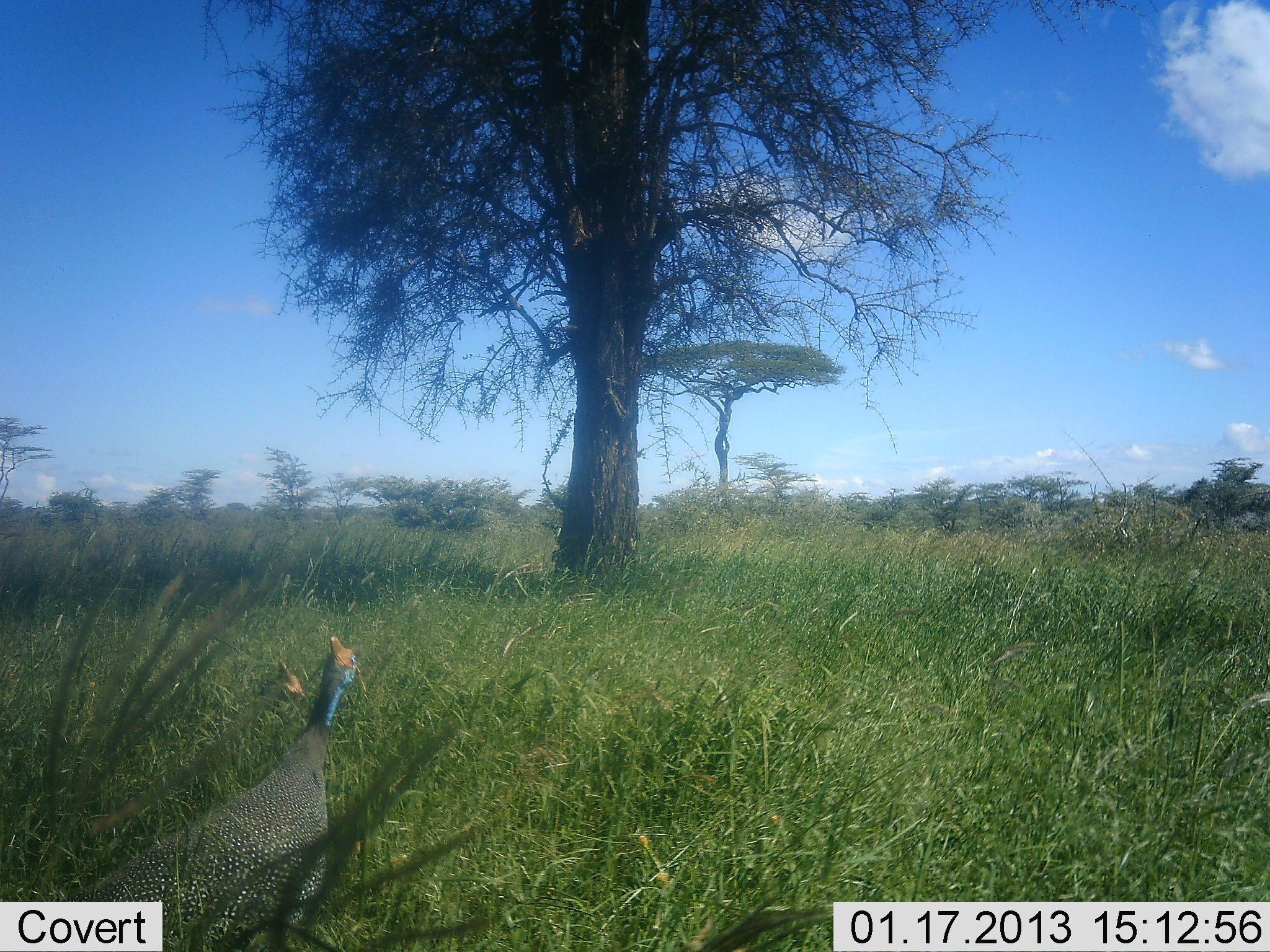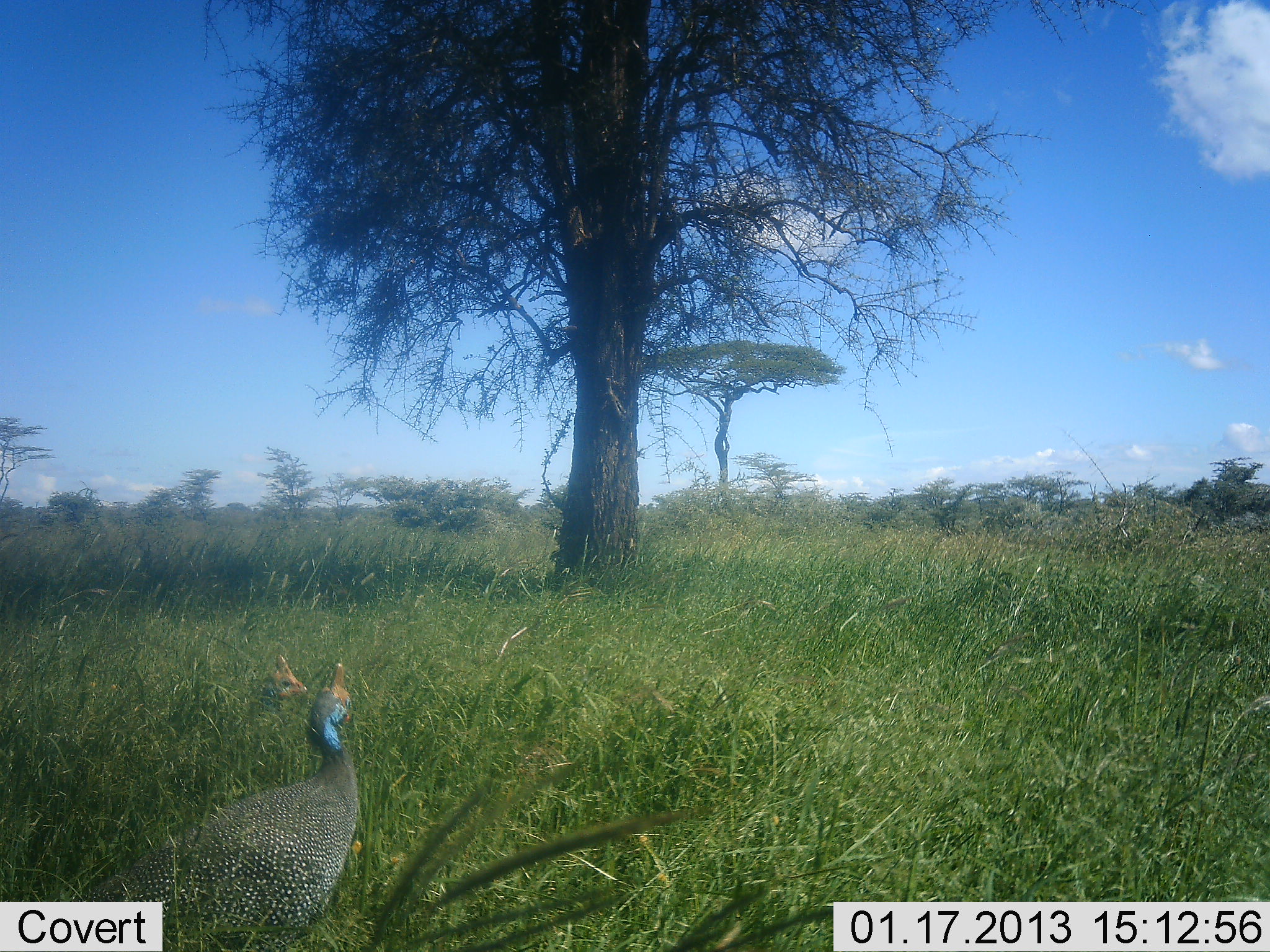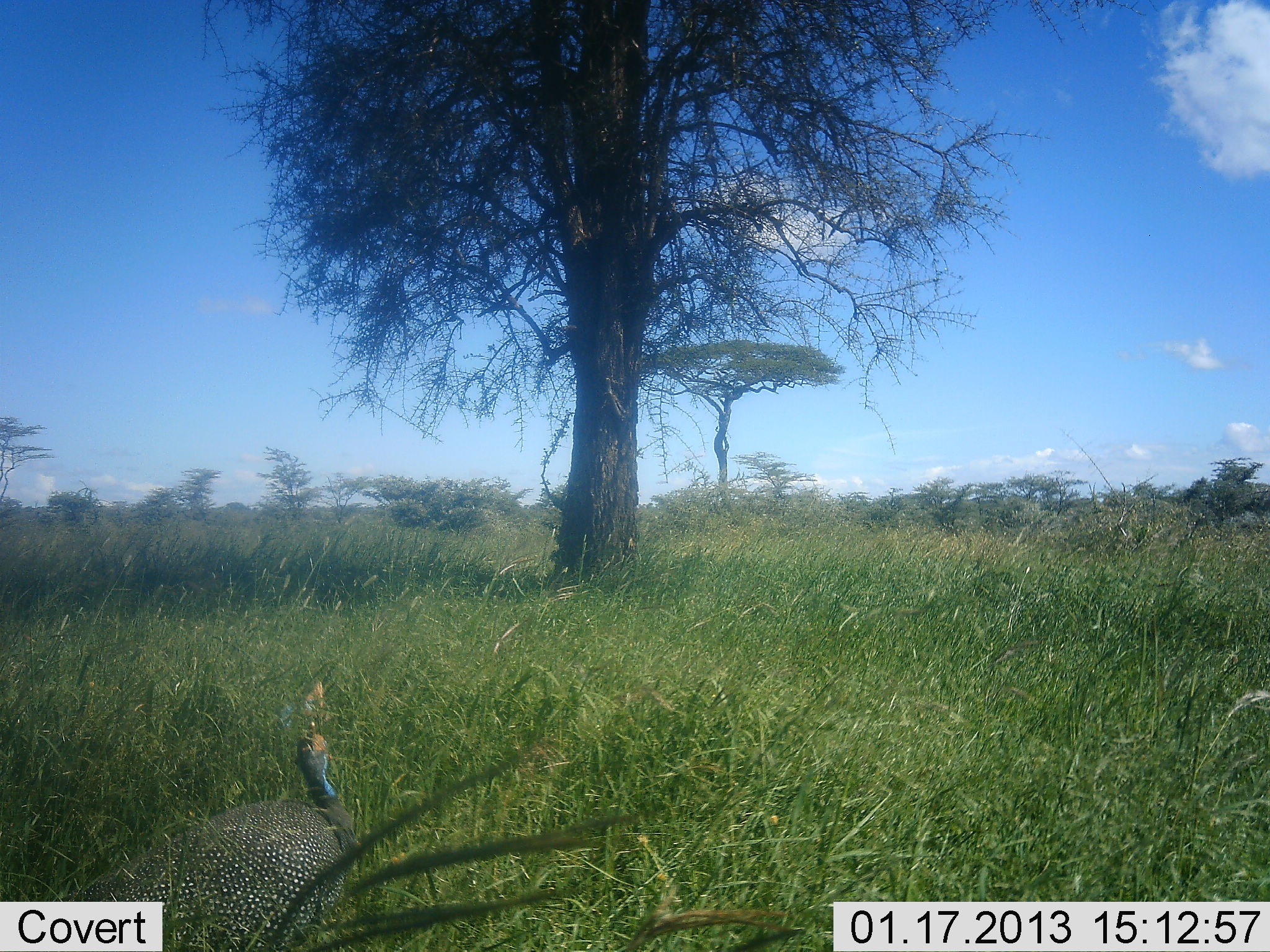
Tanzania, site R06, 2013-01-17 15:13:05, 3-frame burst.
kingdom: Animalia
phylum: Chordata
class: Aves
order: Galliformes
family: Numididae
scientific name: Numididae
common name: guinea fowl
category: guineafowl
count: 2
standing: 58%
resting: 0%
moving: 25%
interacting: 8%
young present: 0%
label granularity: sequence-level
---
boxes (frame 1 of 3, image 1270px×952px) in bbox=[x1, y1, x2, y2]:
animal: bbox=[67, 635, 366, 952]; bbox=[257, 658, 307, 709]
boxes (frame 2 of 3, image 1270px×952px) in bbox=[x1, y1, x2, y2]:
animal: bbox=[72, 662, 361, 952]; bbox=[240, 654, 309, 716]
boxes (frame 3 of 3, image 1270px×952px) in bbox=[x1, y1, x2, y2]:
animal: bbox=[60, 721, 359, 950]; bbox=[272, 680, 327, 725]